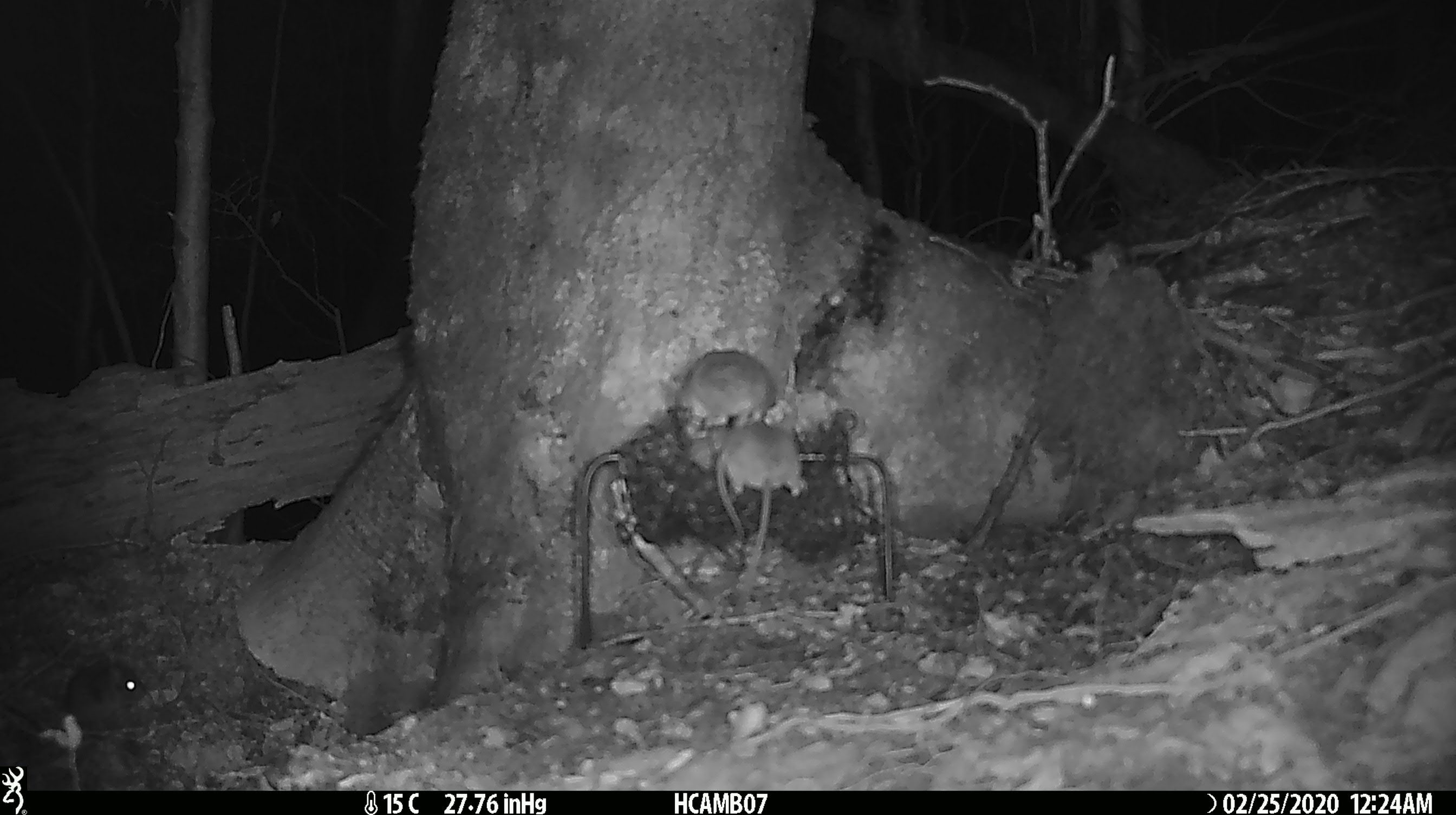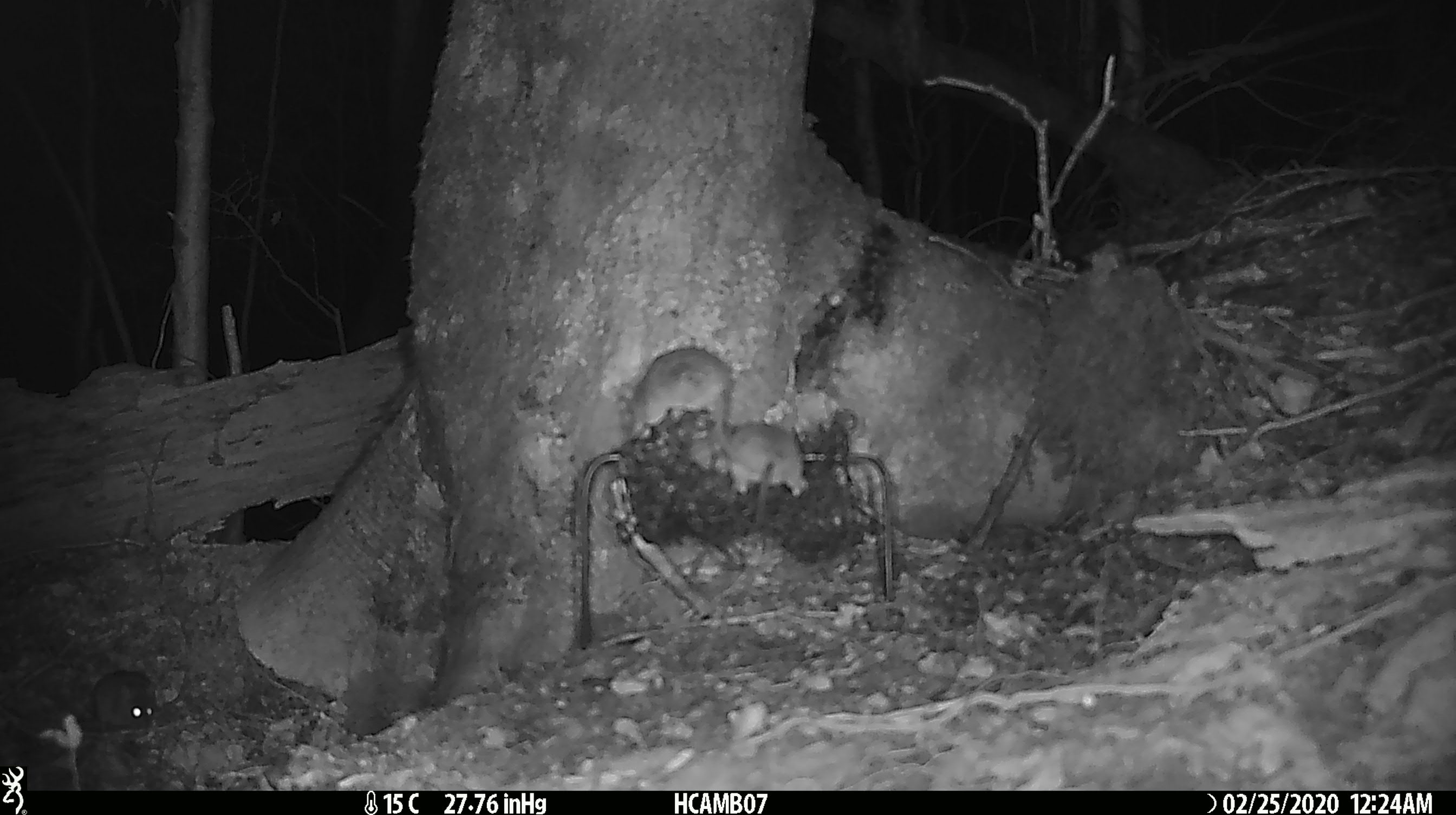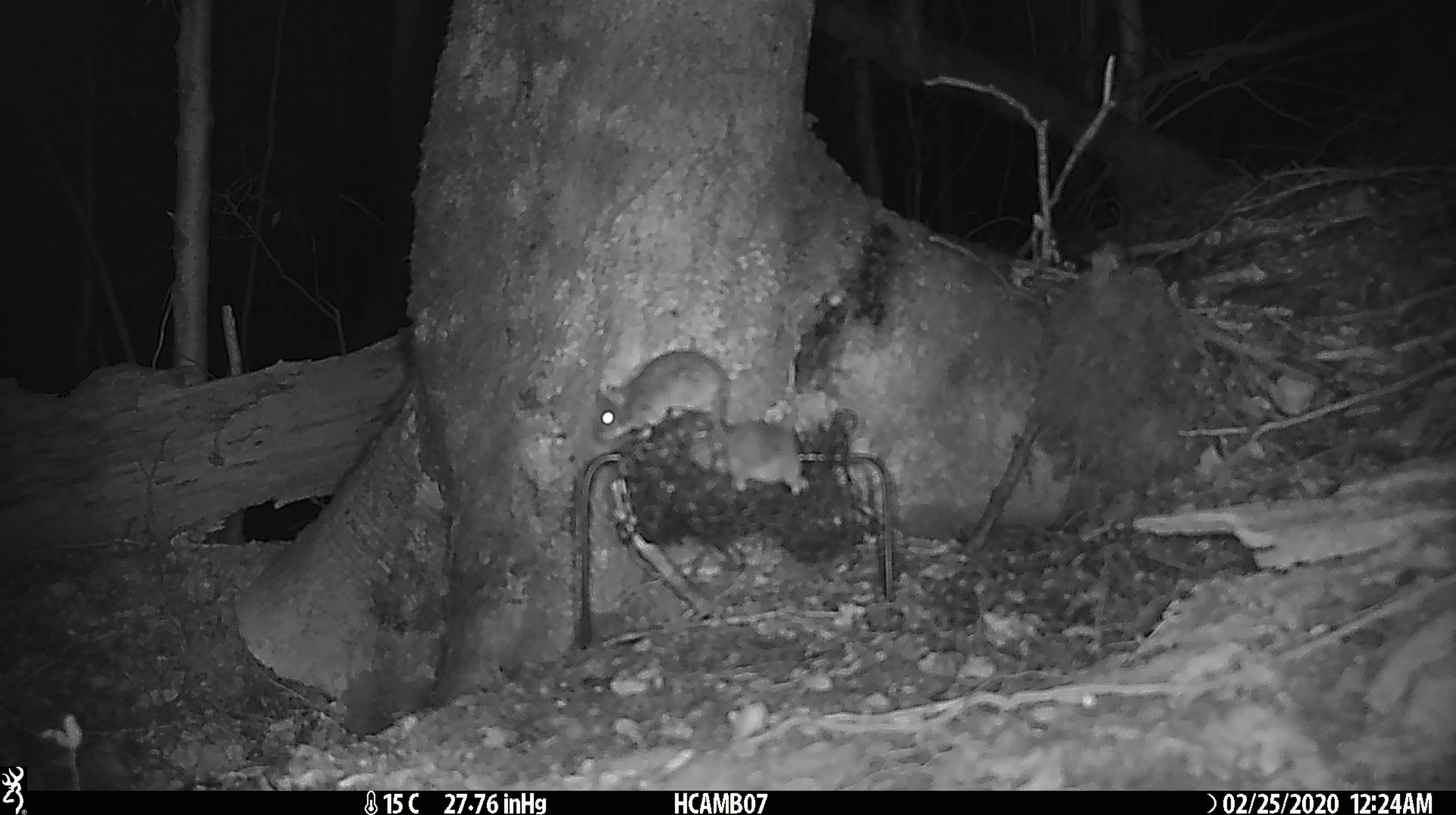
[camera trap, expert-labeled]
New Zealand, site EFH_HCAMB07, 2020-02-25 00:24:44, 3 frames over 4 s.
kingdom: Animalia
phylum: Chordata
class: Mammalia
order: Rodentia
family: Muridae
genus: Mus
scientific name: Mus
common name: mouse